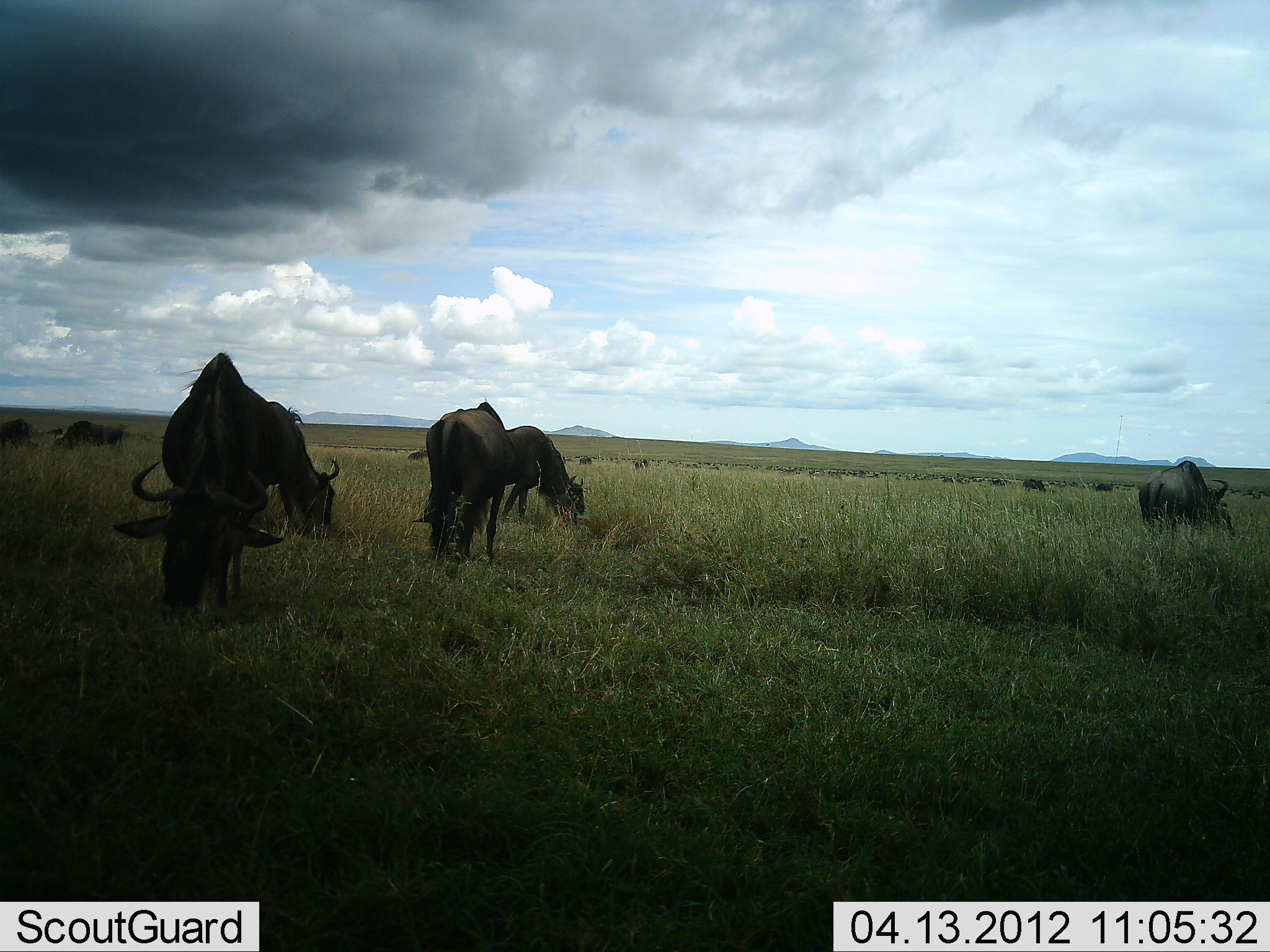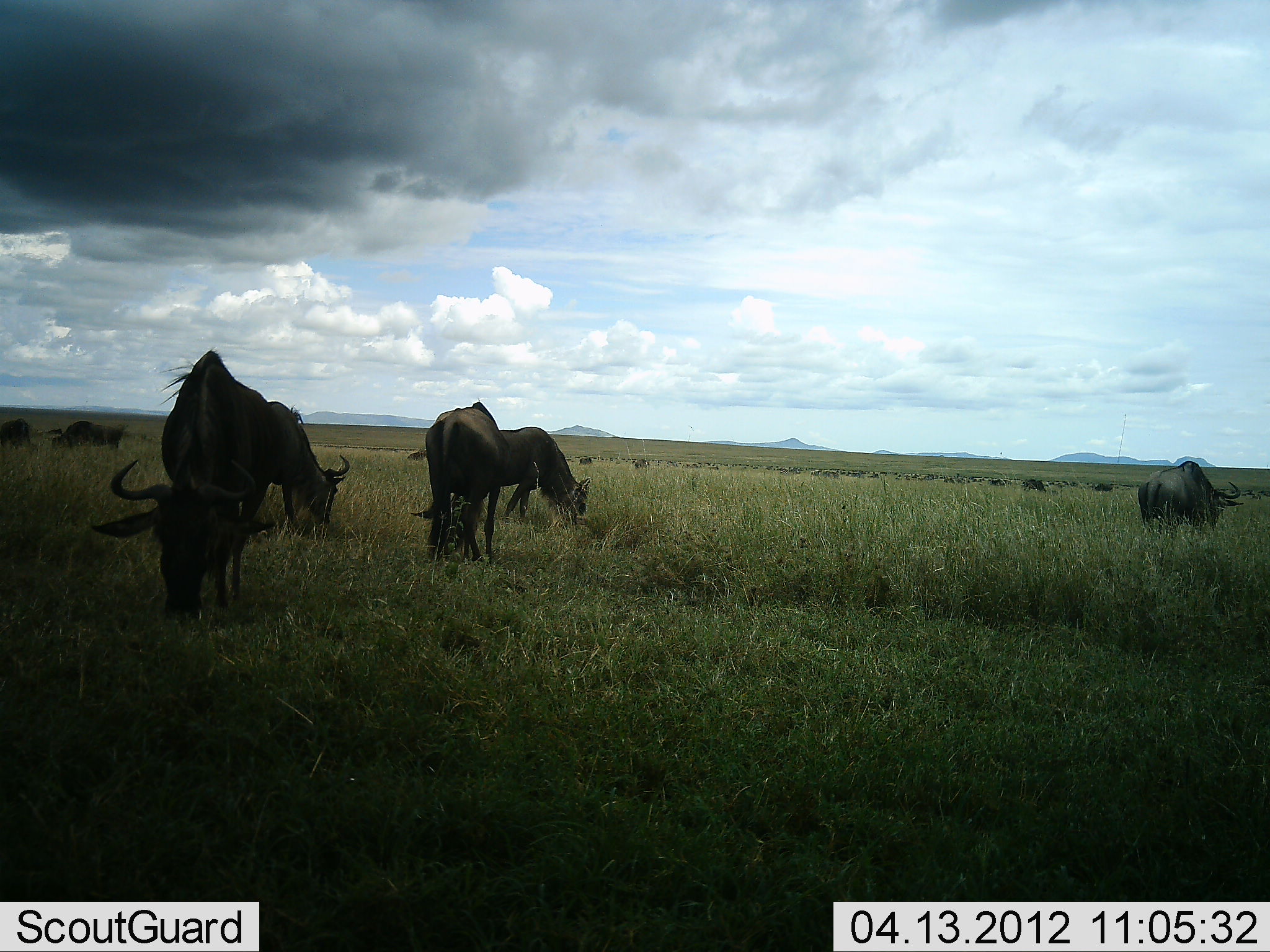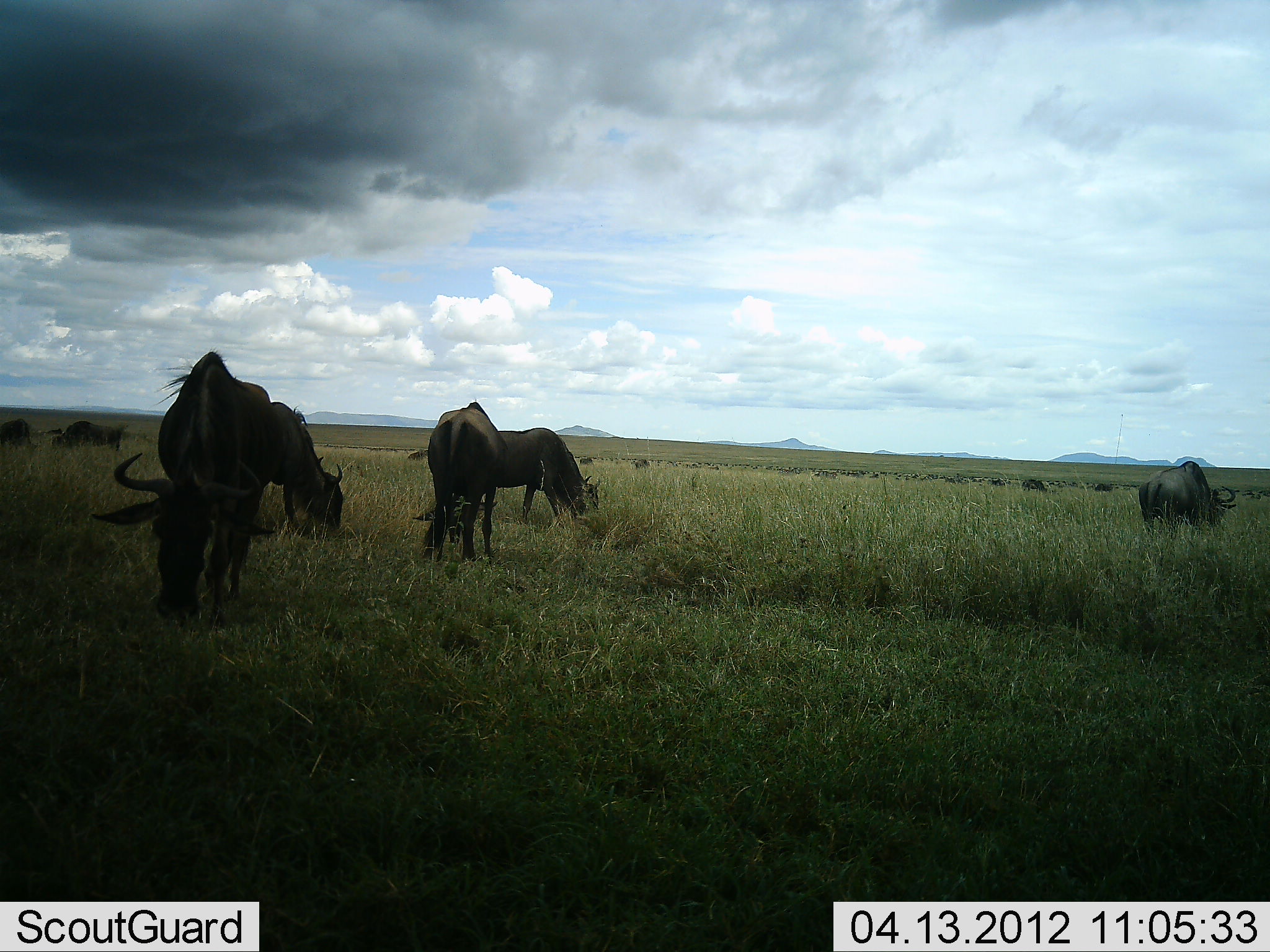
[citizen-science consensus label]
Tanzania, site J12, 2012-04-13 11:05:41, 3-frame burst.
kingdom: Animalia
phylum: Chordata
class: Mammalia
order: Artiodactyla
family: Bovidae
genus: Connochaetes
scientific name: Connochaetes taurinus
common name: blue wildebeest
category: wildebeest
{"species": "wildebeest (blue wildebeest) (Connochaetes taurinus)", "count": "10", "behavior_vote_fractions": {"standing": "25%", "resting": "0%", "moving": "5%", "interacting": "0%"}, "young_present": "0%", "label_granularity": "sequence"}